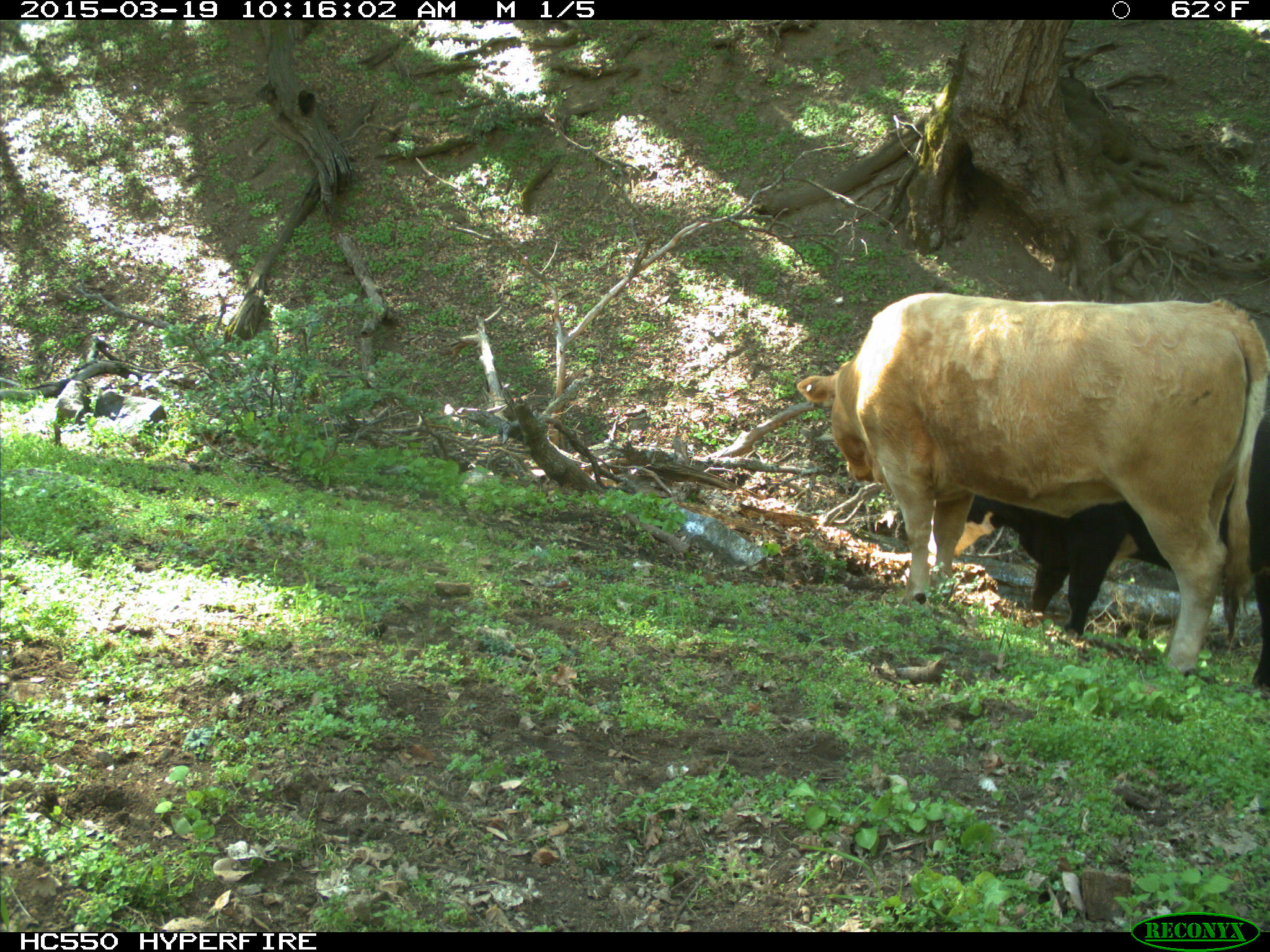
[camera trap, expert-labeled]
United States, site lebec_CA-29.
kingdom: Animalia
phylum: Chordata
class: Mammalia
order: Artiodactyla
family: Bovidae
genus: Bos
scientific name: Bos taurus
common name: domestic cow